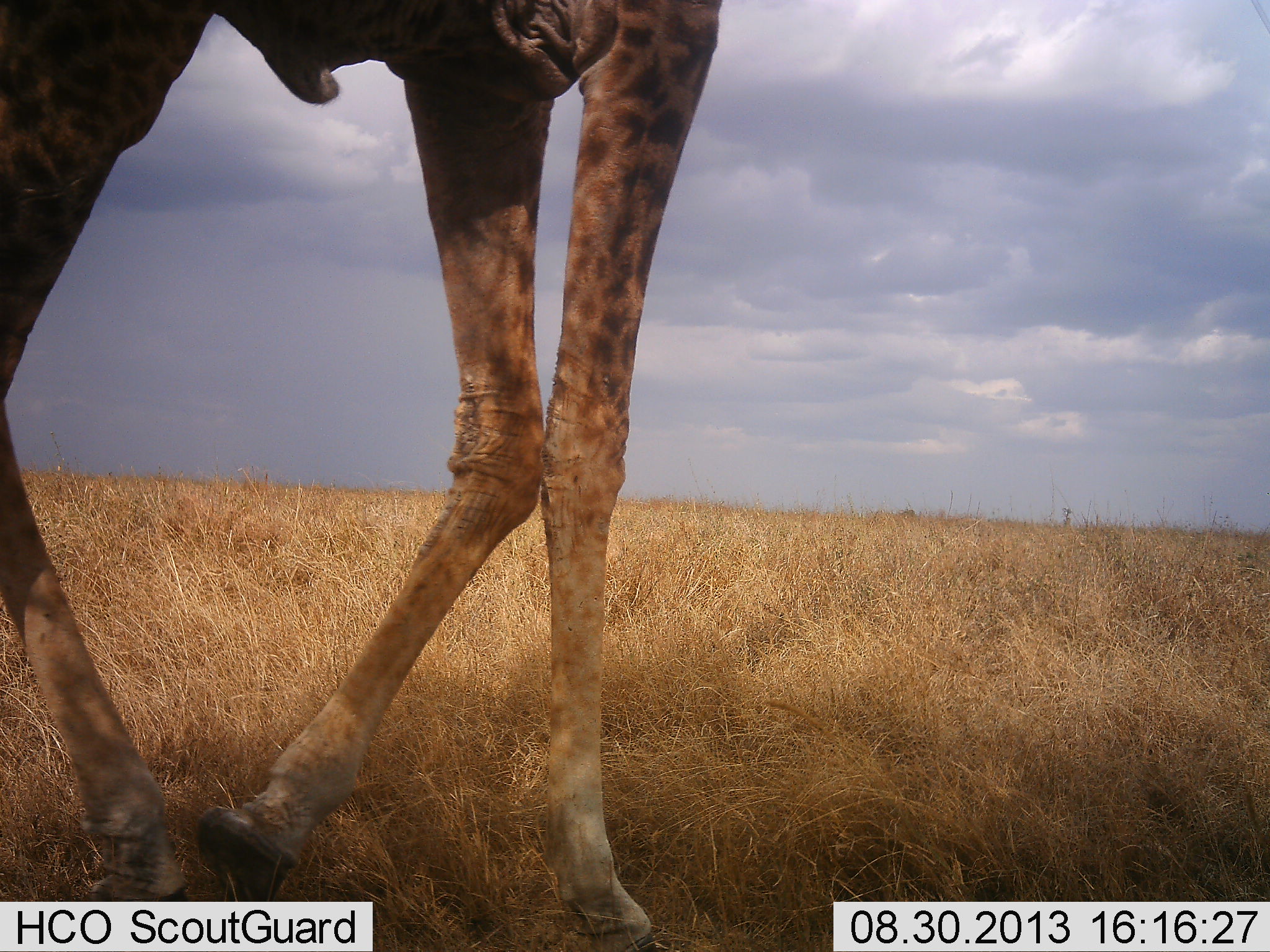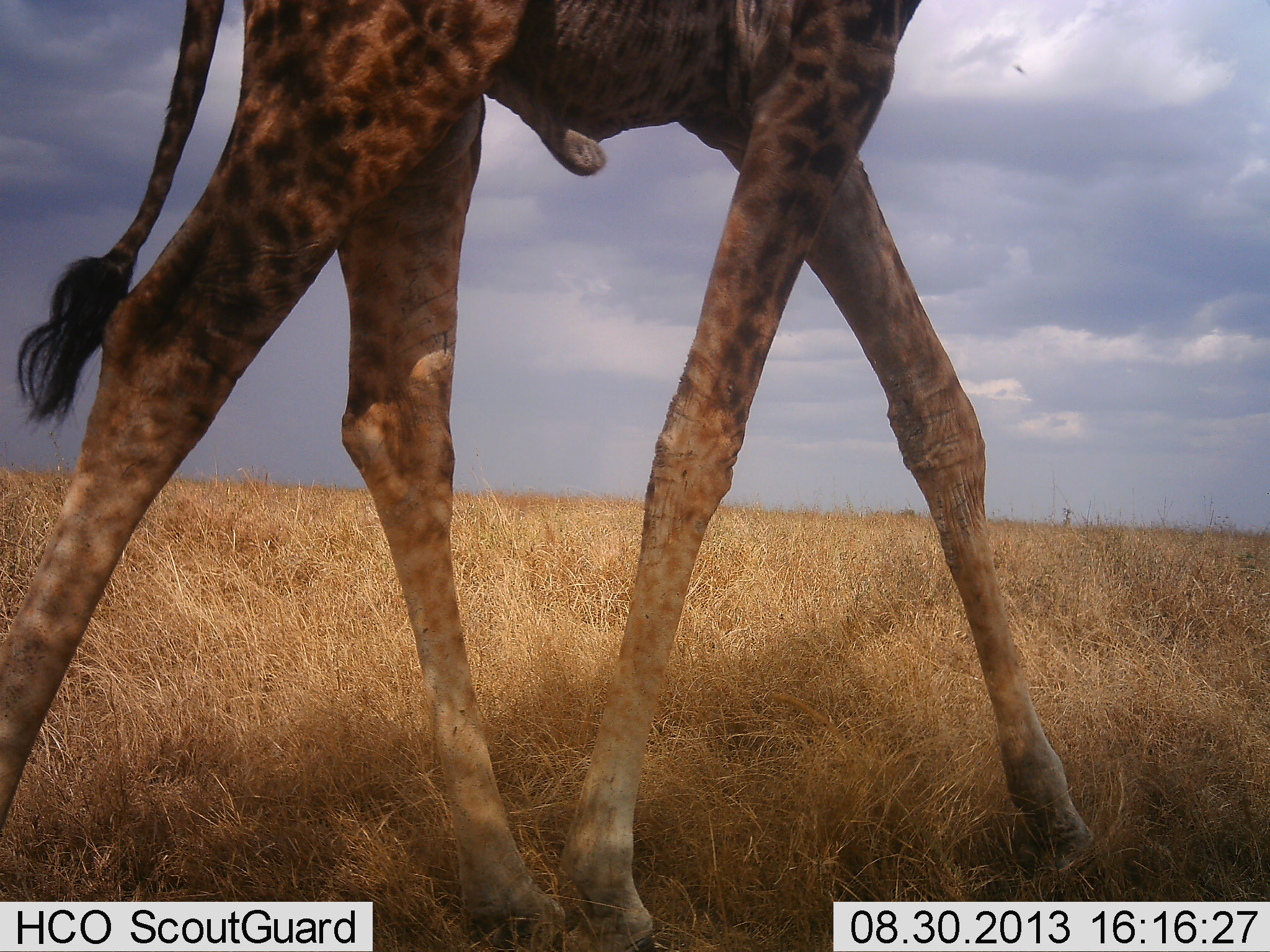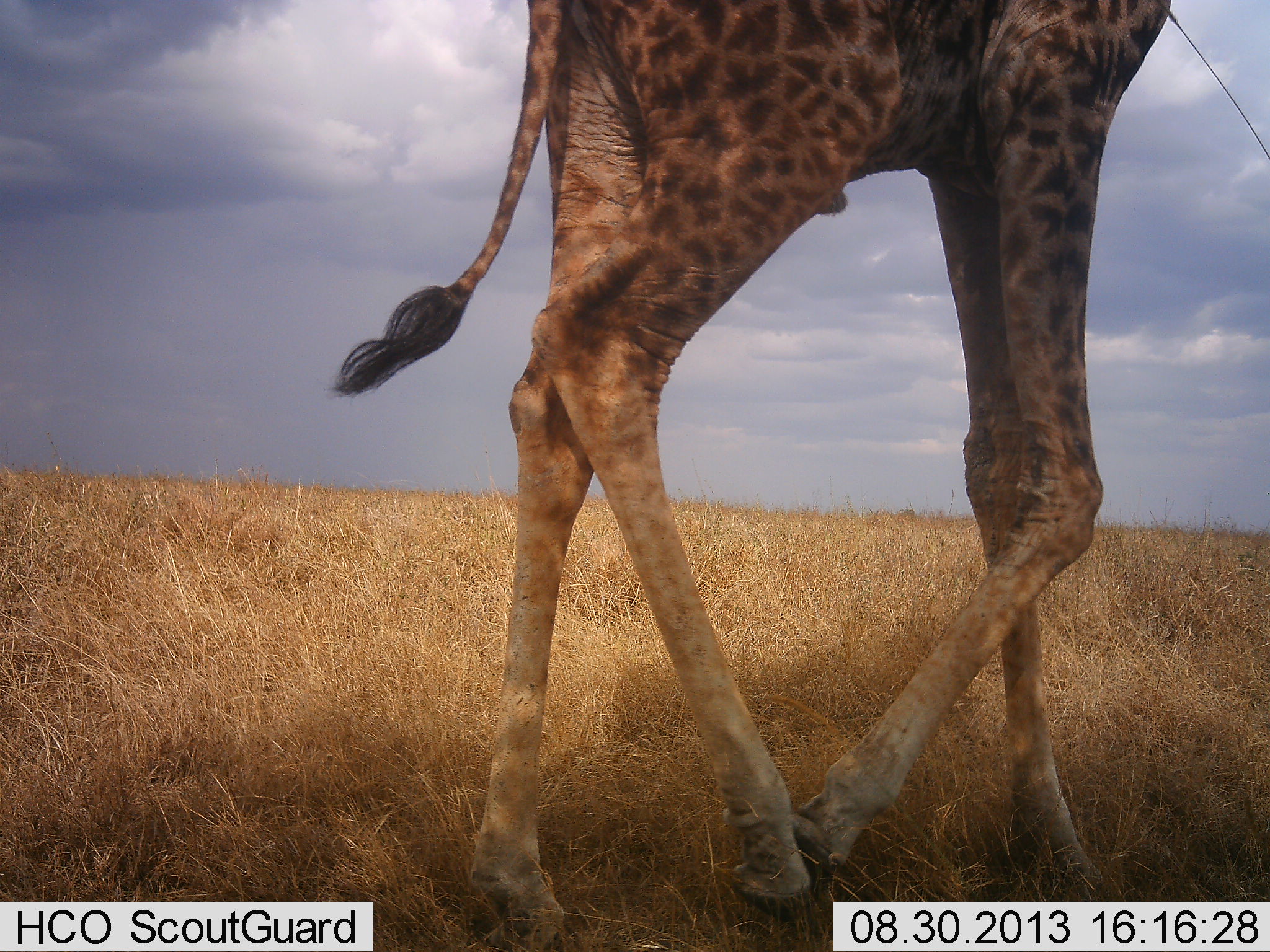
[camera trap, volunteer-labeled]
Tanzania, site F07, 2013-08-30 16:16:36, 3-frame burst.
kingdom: Animalia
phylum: Chordata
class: Mammalia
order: Artiodactyla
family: Giraffidae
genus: Giraffa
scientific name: Giraffa camelopardalis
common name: giraffe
Giraffe (Giraffa camelopardalis), count 1. Behavior (volunteer vote fractions): standing 0%, resting 0%, moving 100%, interacting 0%. Young present (vote fraction): 0%. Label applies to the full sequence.